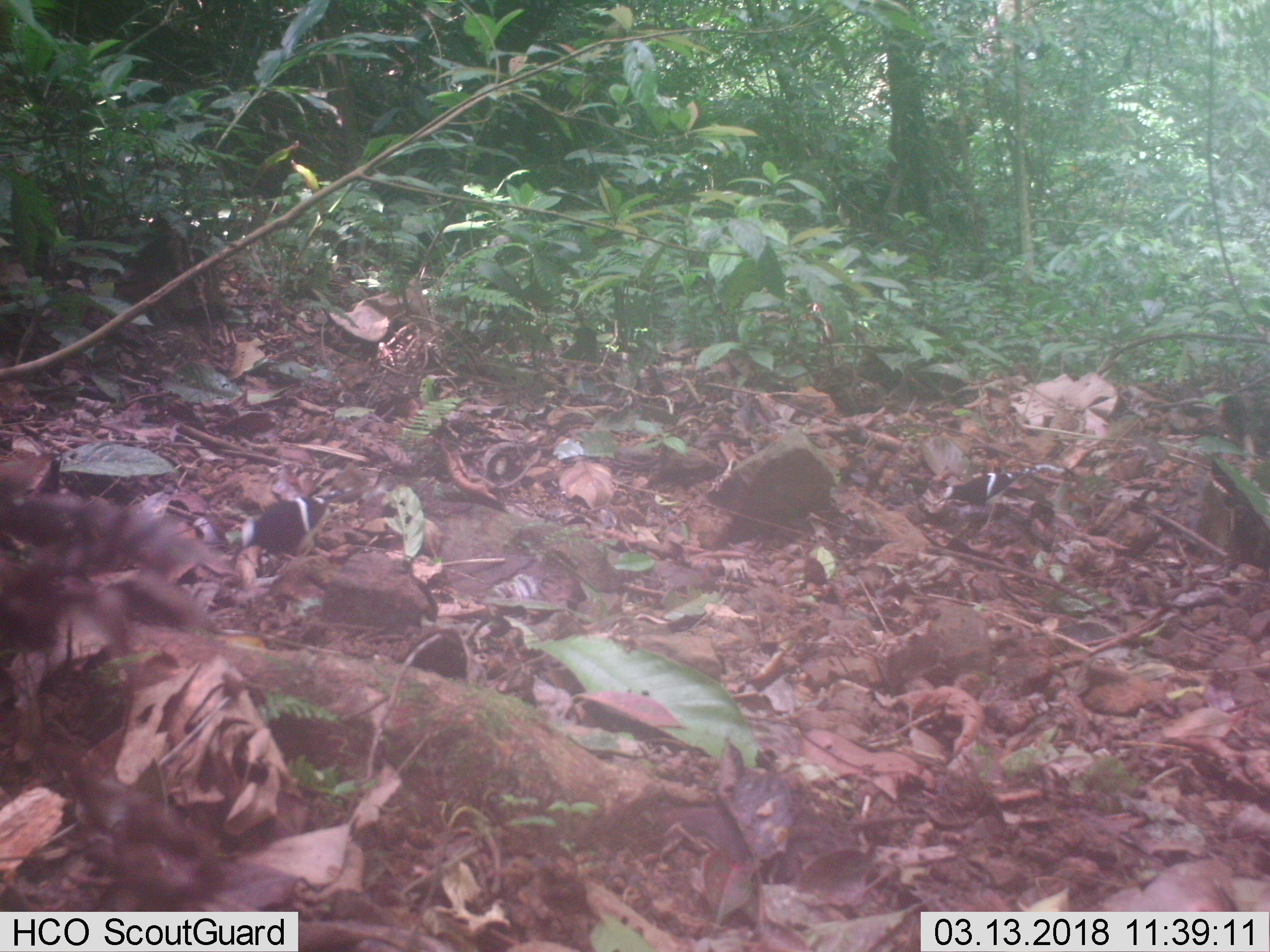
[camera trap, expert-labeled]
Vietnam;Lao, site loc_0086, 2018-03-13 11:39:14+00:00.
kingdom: Animalia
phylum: Chordata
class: Aves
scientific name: Aves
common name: bird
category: unidentified bird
Unidentified bird (bird) (Aves). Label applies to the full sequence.